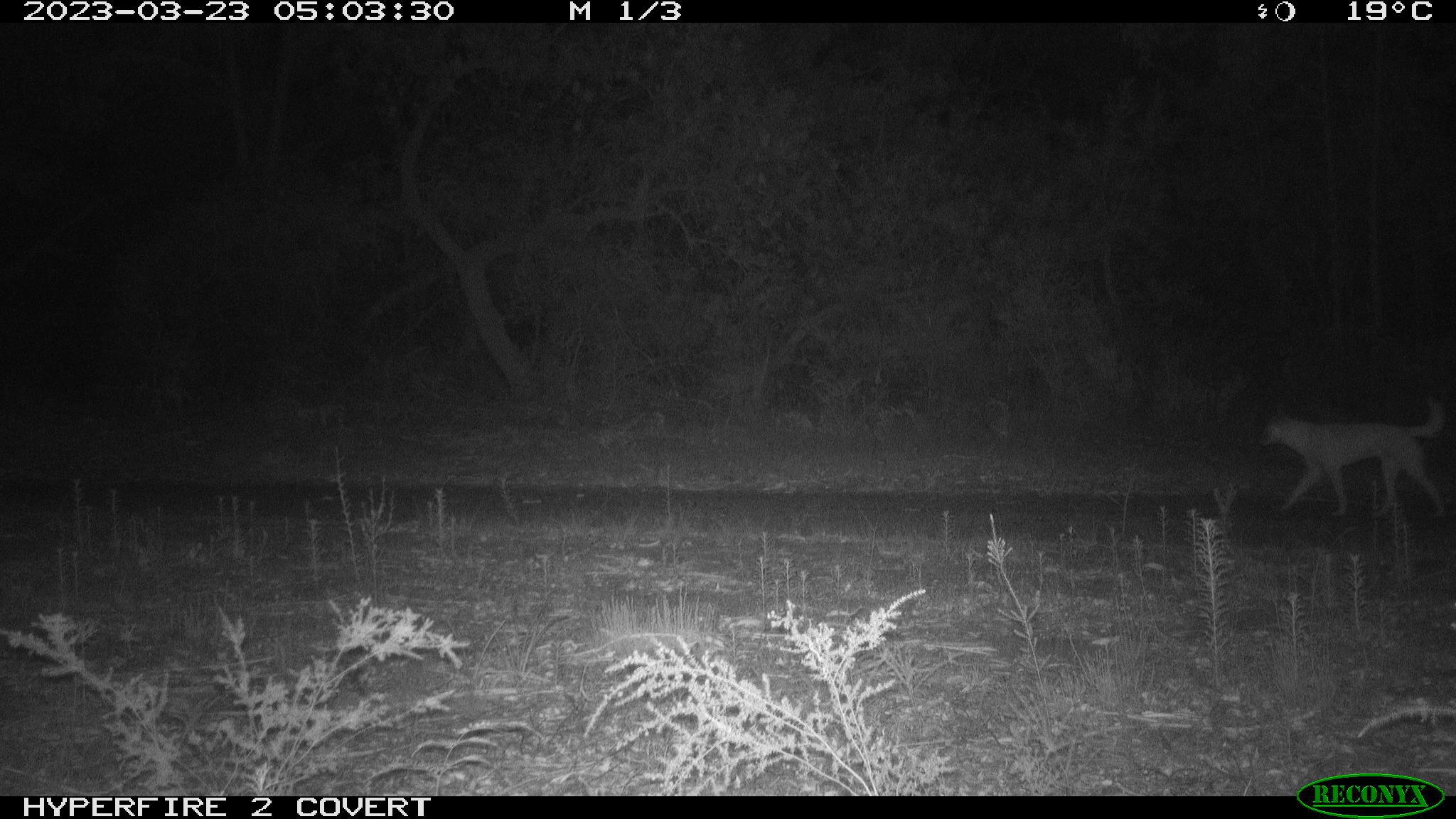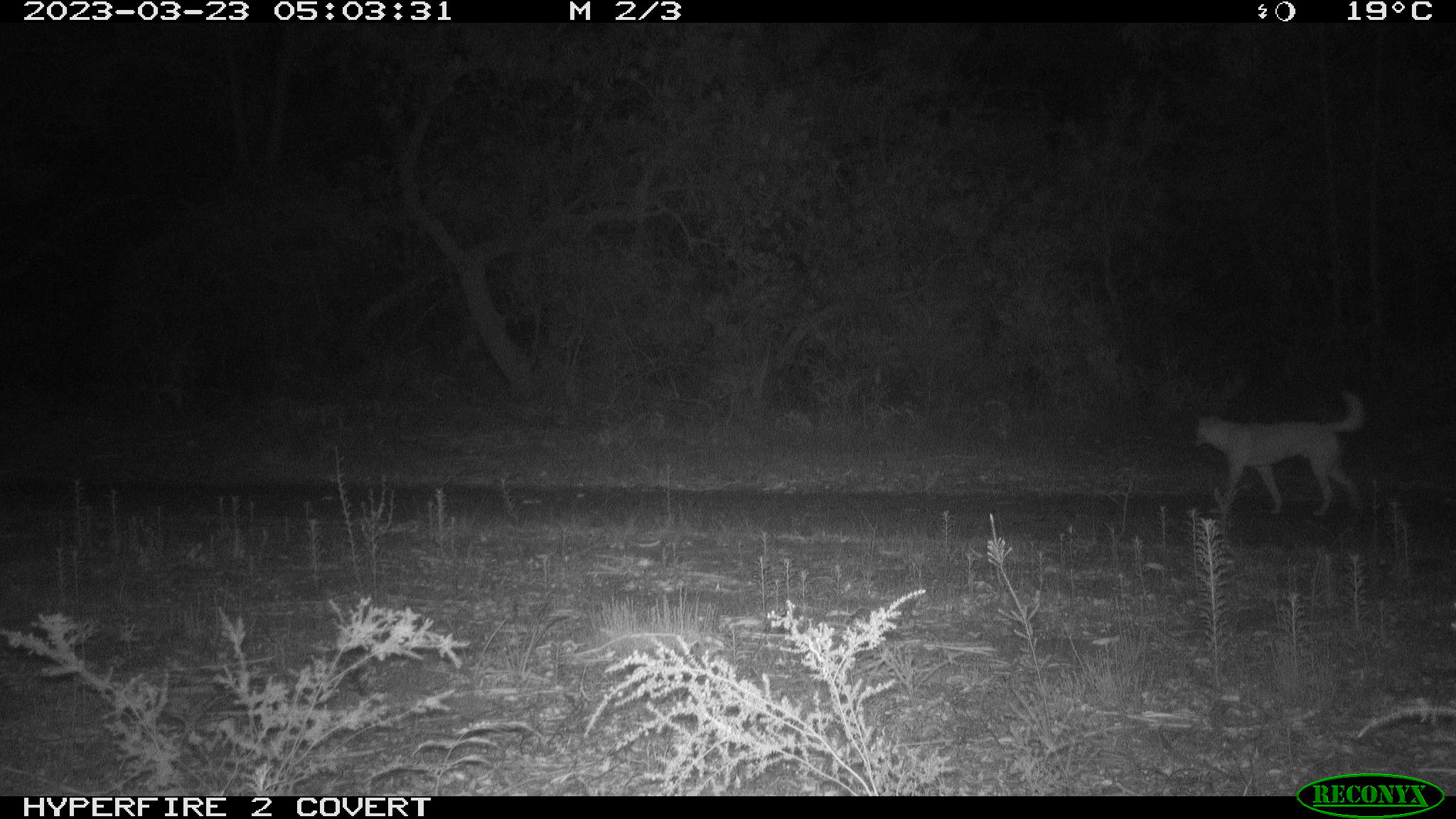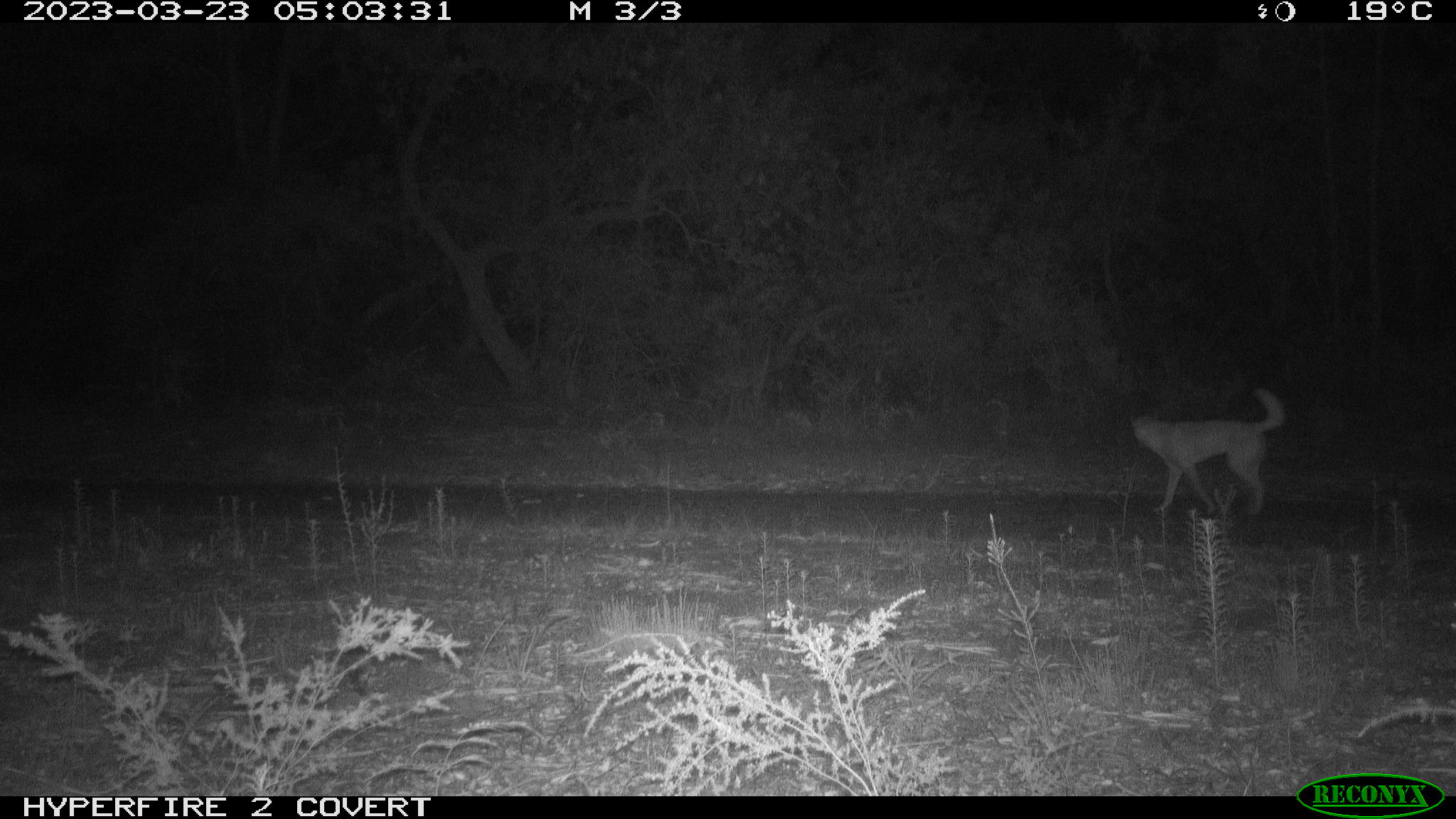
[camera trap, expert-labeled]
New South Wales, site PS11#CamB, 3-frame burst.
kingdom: Animalia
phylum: Chordata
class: Mammalia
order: Carnivora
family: Canidae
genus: Canis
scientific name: Canis familiaris dingo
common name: dingo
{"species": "dingo (Canis familiaris dingo)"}